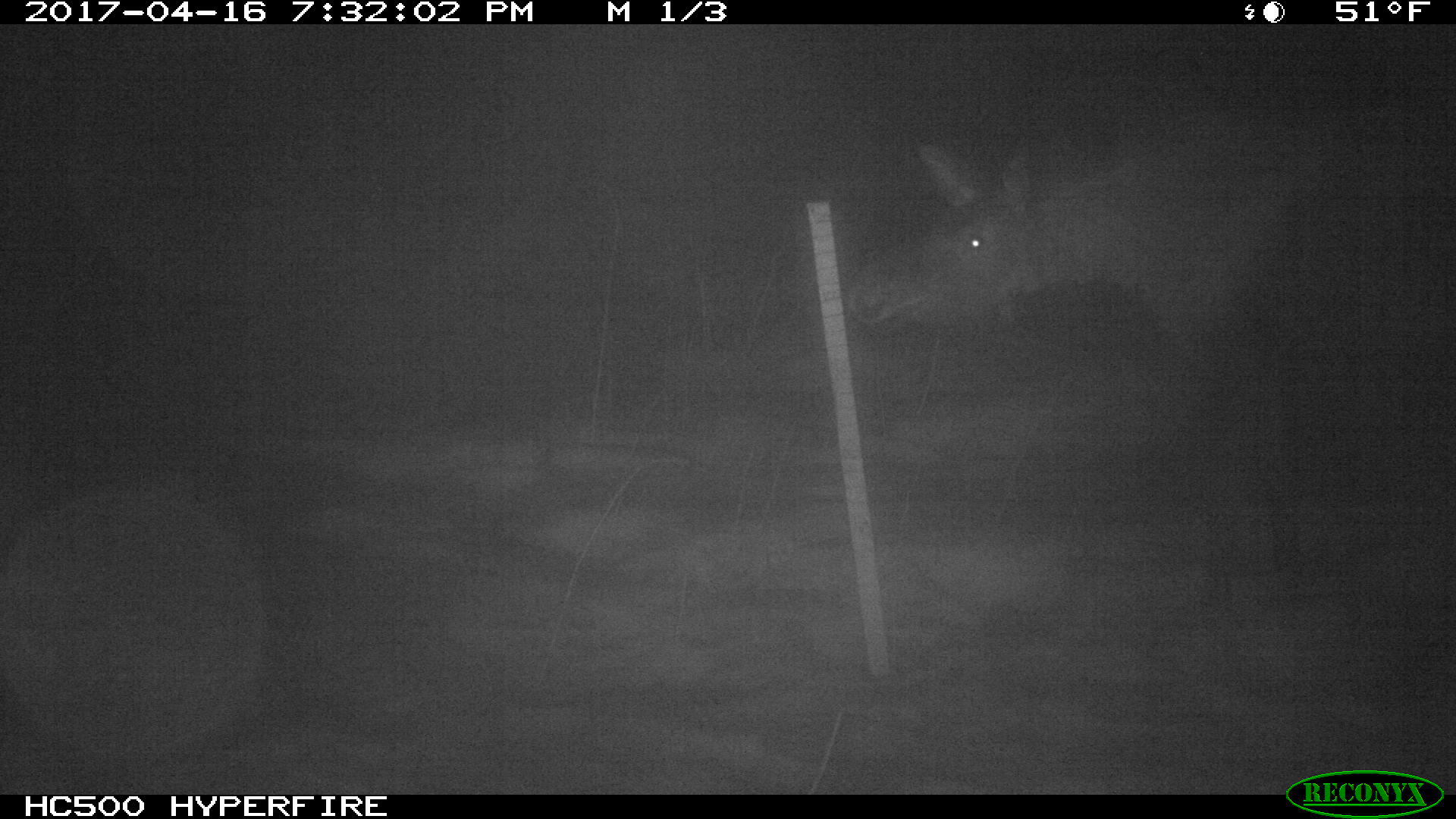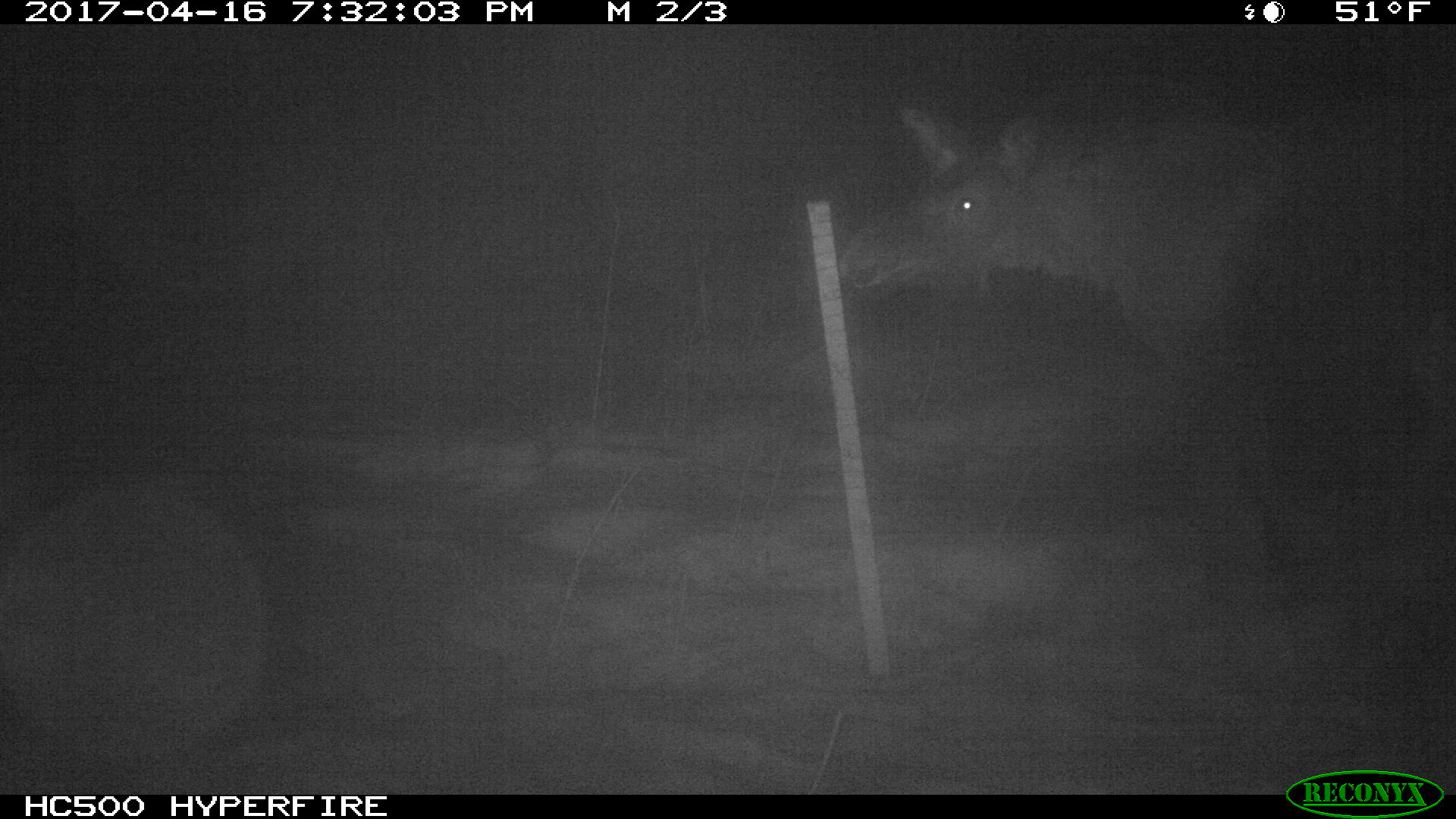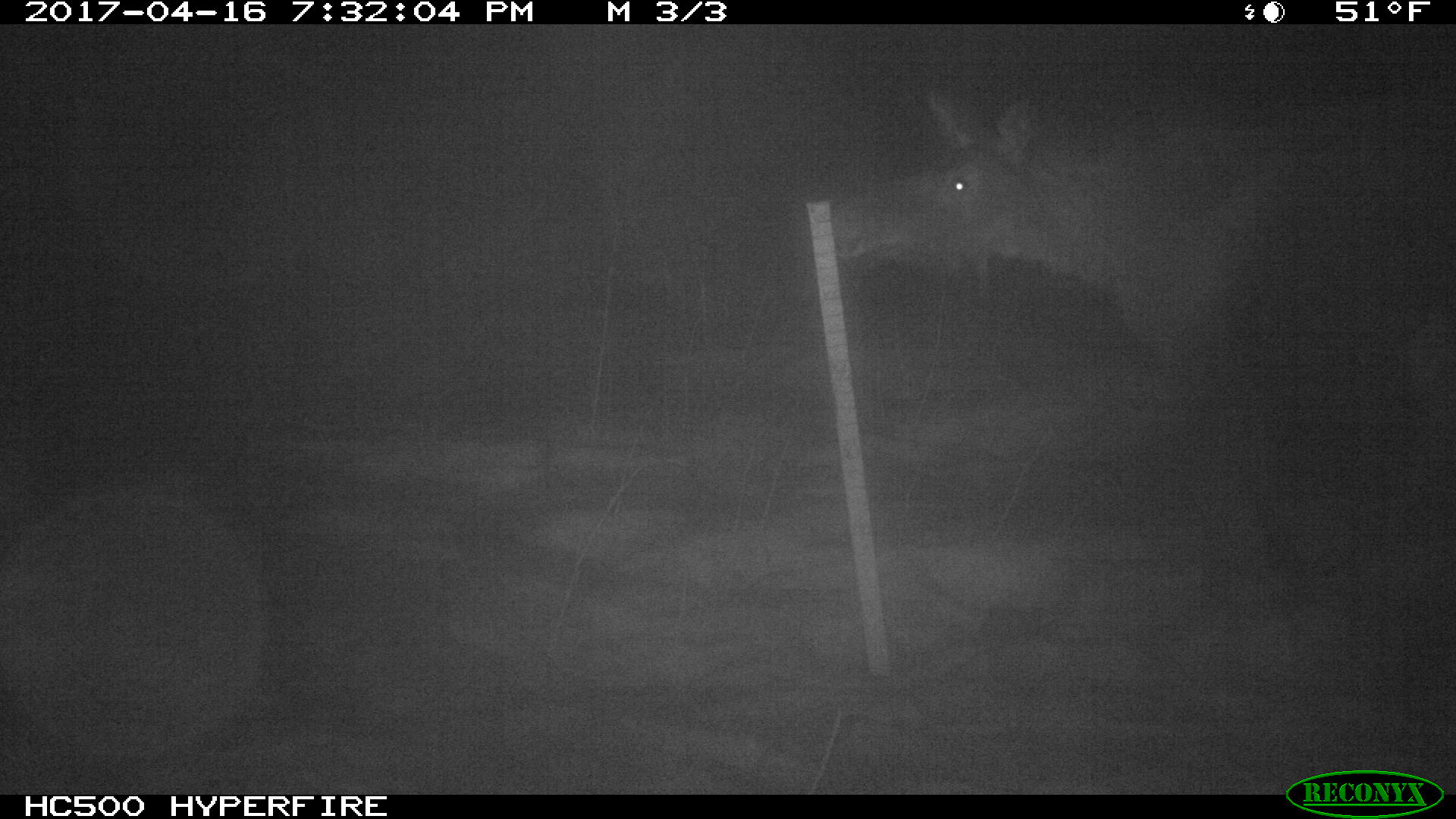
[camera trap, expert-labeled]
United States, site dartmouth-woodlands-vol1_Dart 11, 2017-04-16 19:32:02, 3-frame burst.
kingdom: Animalia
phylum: Chordata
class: Mammalia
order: Artiodactyla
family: Cervidae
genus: Alces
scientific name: Alces alces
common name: moose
Moose (Alces alces).